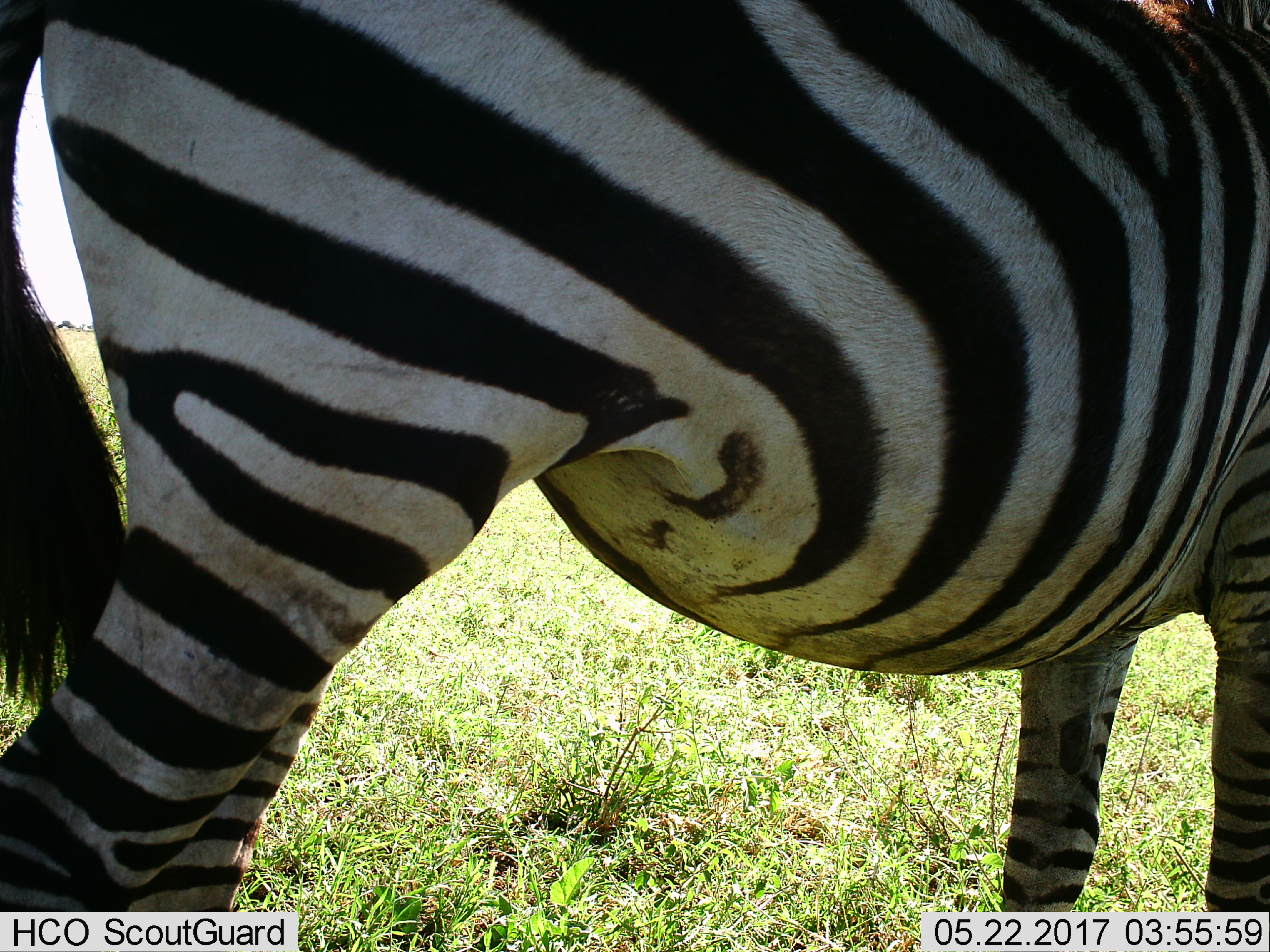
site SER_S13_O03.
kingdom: Animalia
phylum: Chordata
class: Mammalia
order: Perissodactyla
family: Equidae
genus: Equus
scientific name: Equus quagga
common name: plains zebra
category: zebraplains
Zebraplains (plains zebra) (Equus quagga), count 1. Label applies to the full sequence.